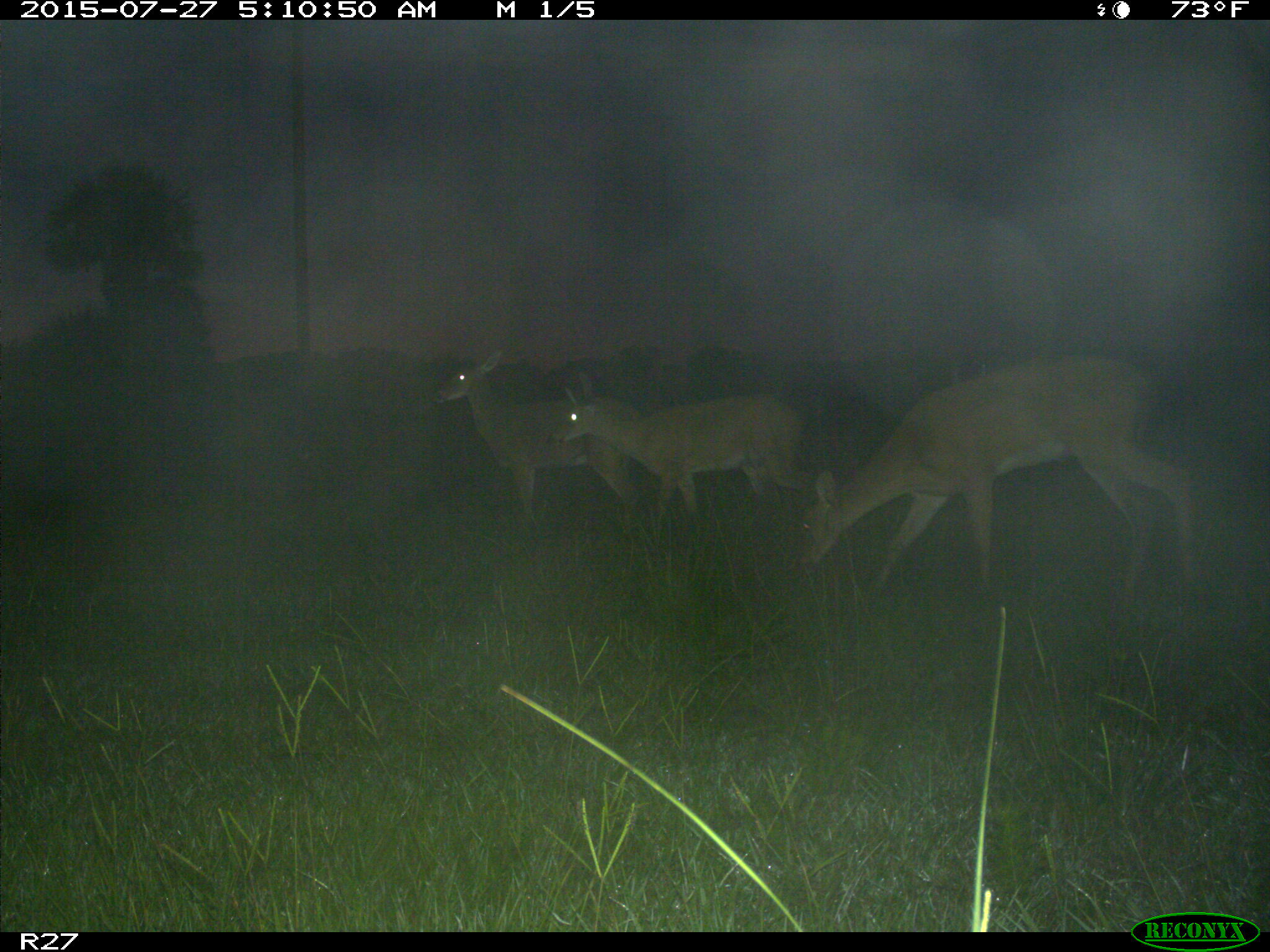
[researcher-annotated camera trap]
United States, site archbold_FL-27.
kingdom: Animalia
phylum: Chordata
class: Mammalia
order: Artiodactyla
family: Cervidae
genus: Odocoileus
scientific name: Odocoileus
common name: deer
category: unidentified deer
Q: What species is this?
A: Unidentified deer (deer) (Odocoileus).